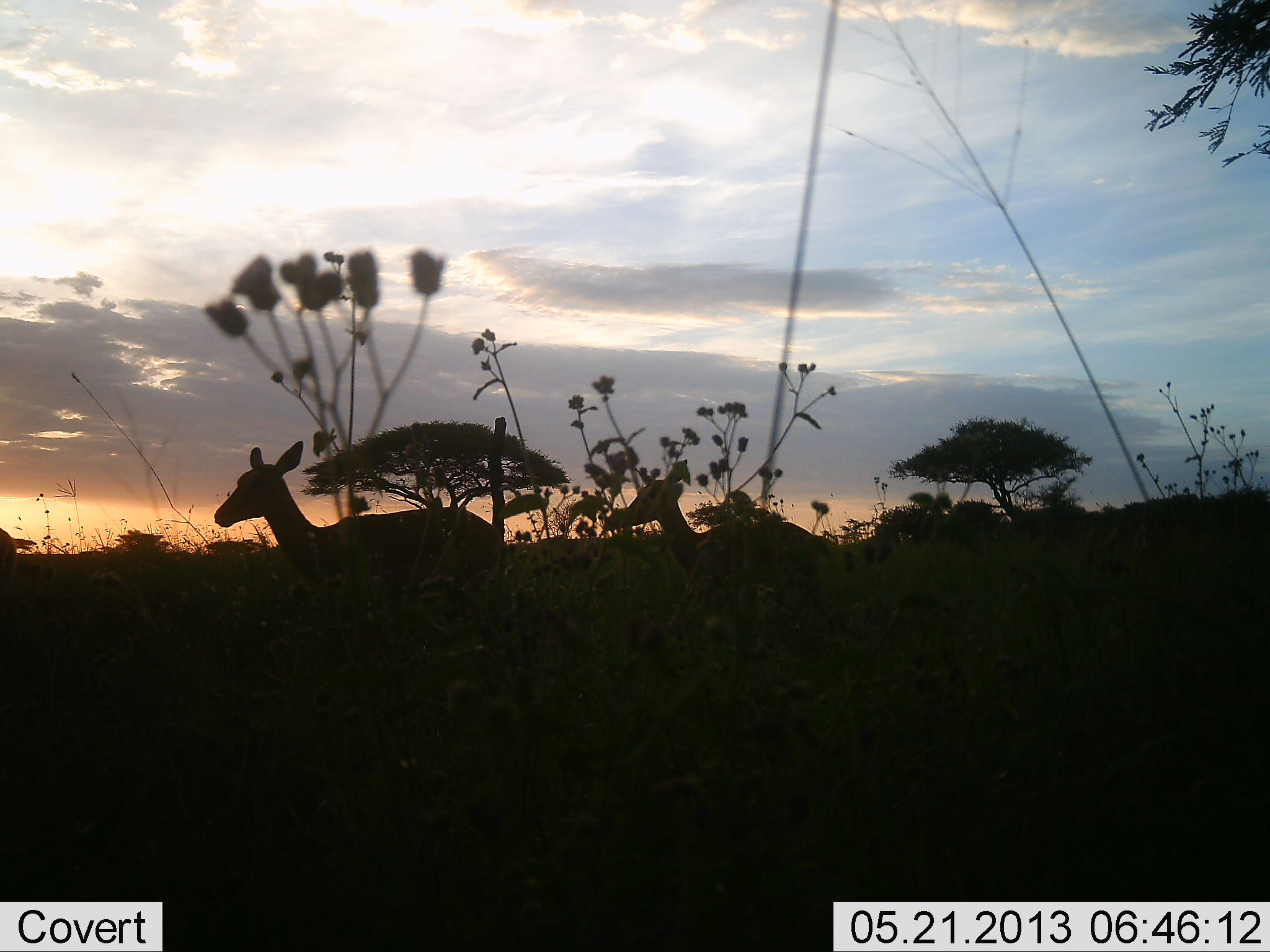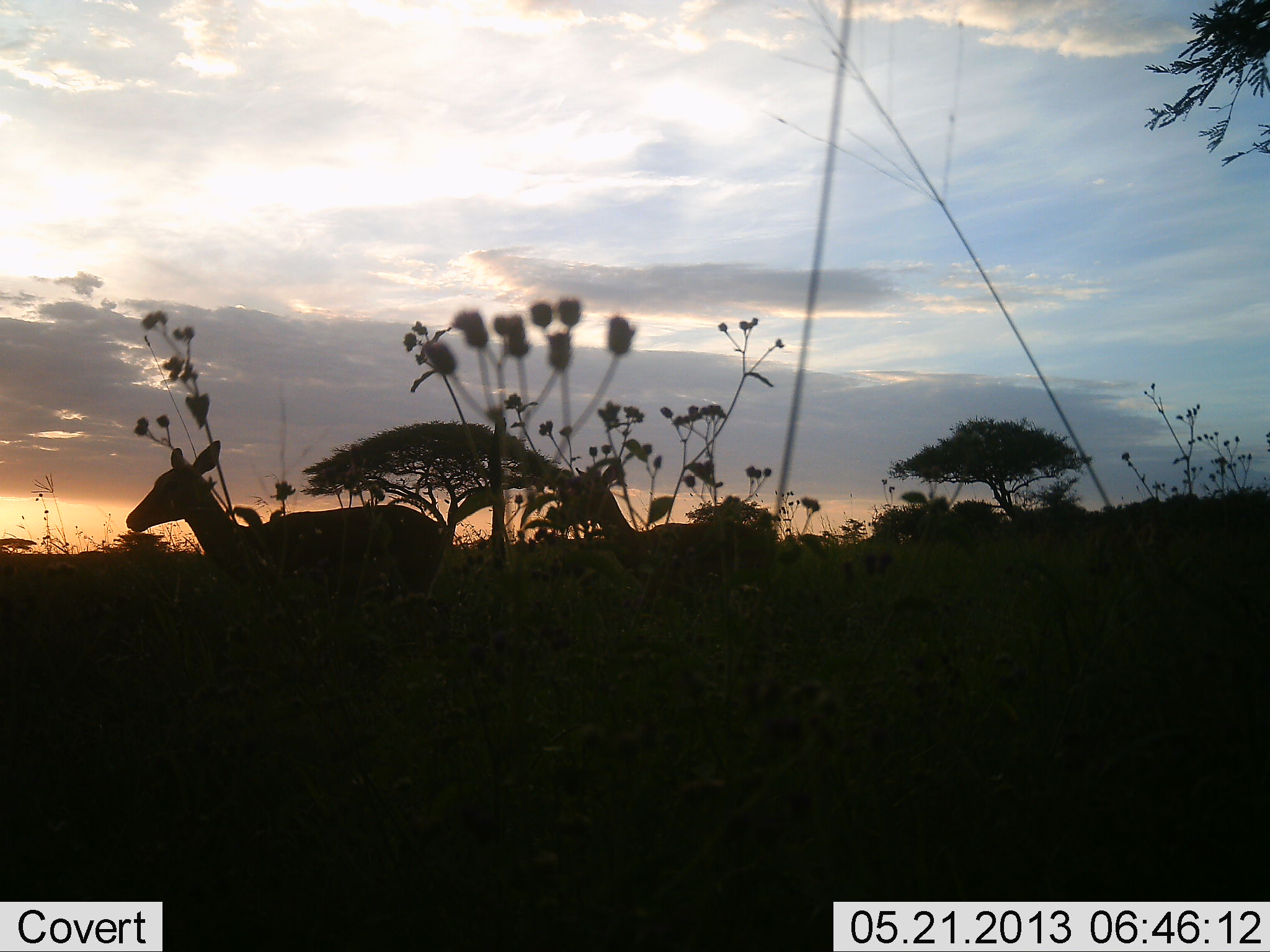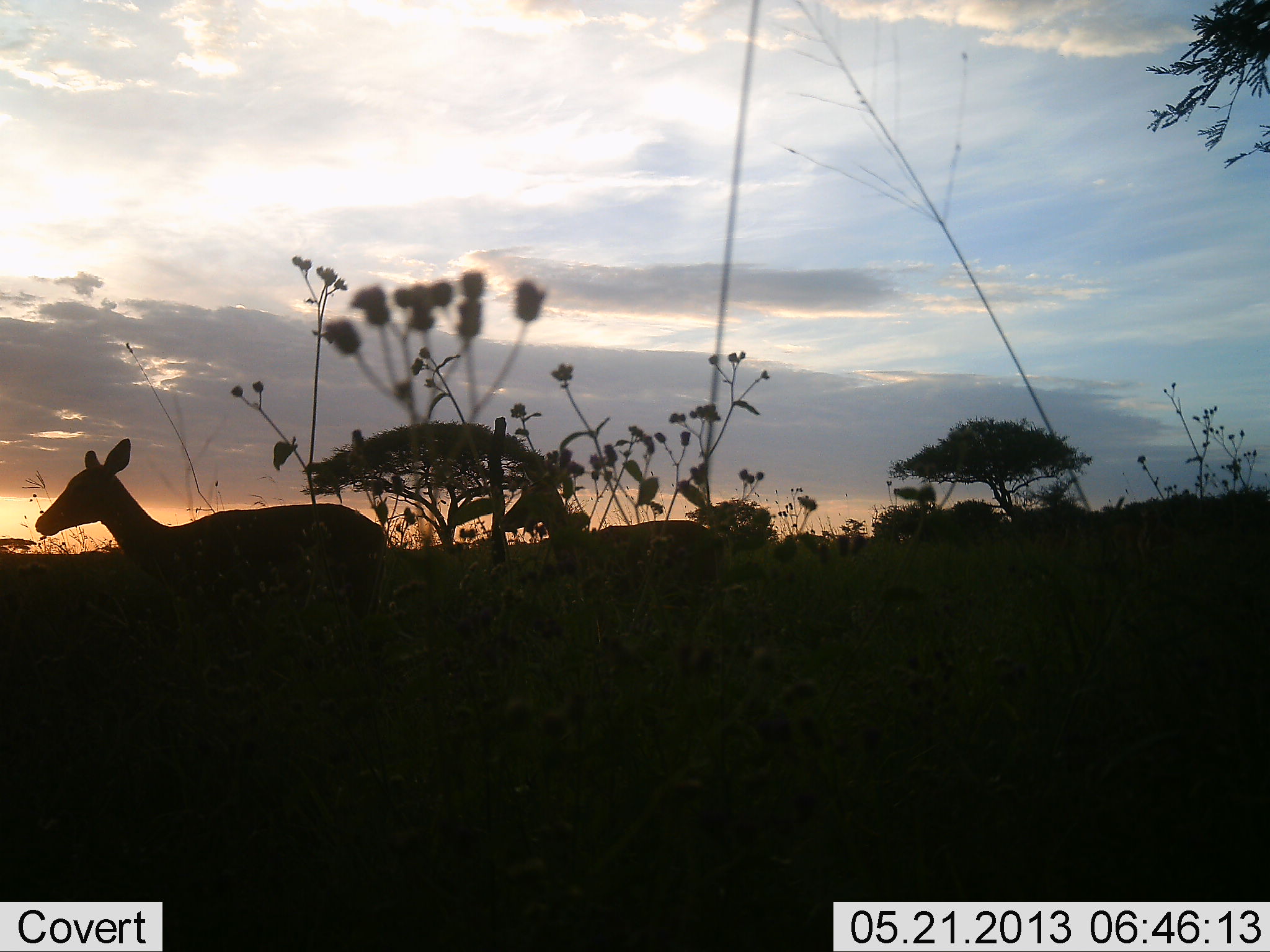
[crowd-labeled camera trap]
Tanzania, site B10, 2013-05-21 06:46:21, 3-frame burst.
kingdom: Animalia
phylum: Chordata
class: Mammalia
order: Artiodactyla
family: Bovidae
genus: Aepyceros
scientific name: Aepyceros melampus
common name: impala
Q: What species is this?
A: Impala (Aepyceros melampus).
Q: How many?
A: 3.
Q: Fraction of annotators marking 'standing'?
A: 0%.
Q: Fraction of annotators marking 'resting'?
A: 0%.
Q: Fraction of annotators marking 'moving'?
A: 100%.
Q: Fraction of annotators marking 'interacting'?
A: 0%.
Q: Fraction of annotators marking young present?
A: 7%.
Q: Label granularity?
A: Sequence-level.